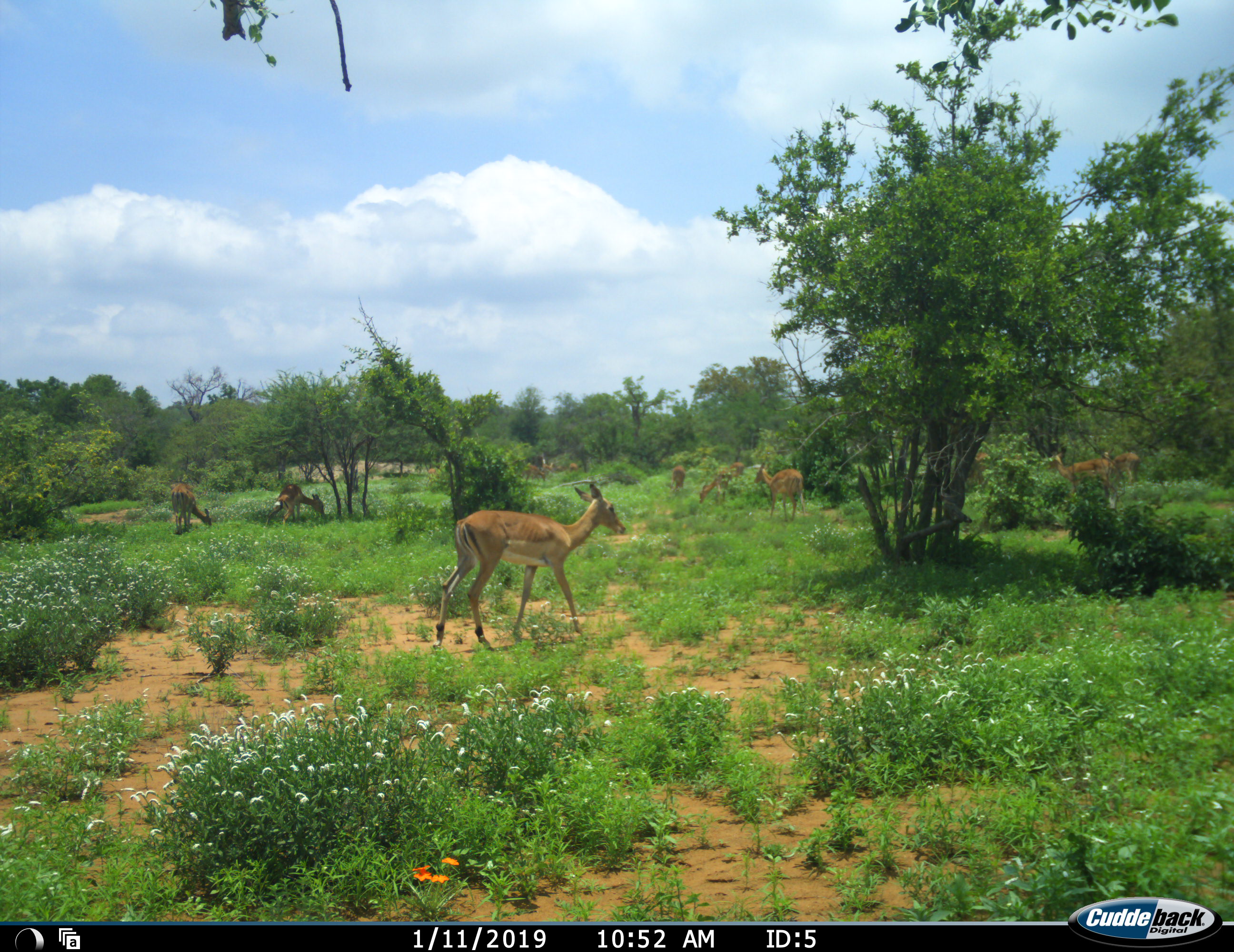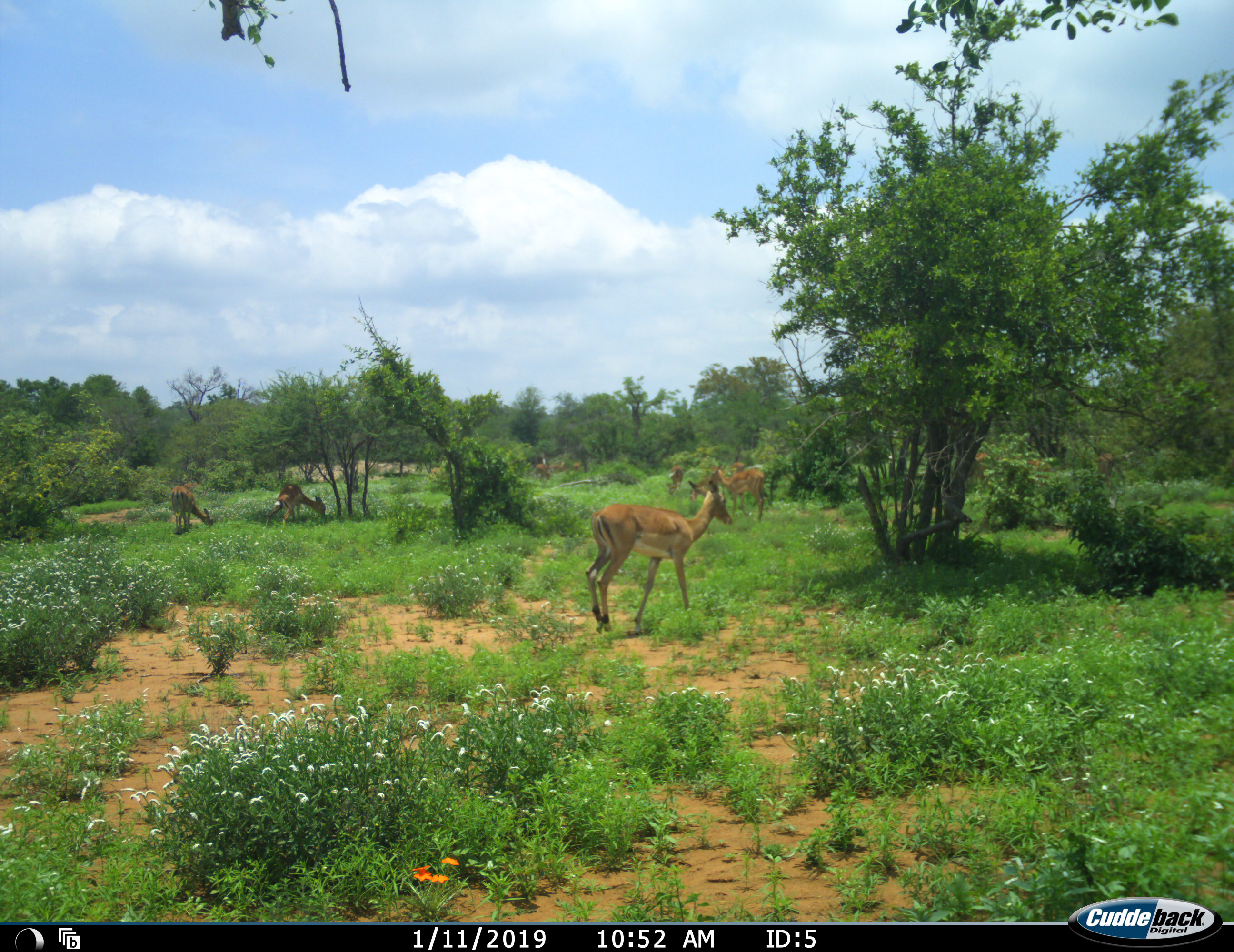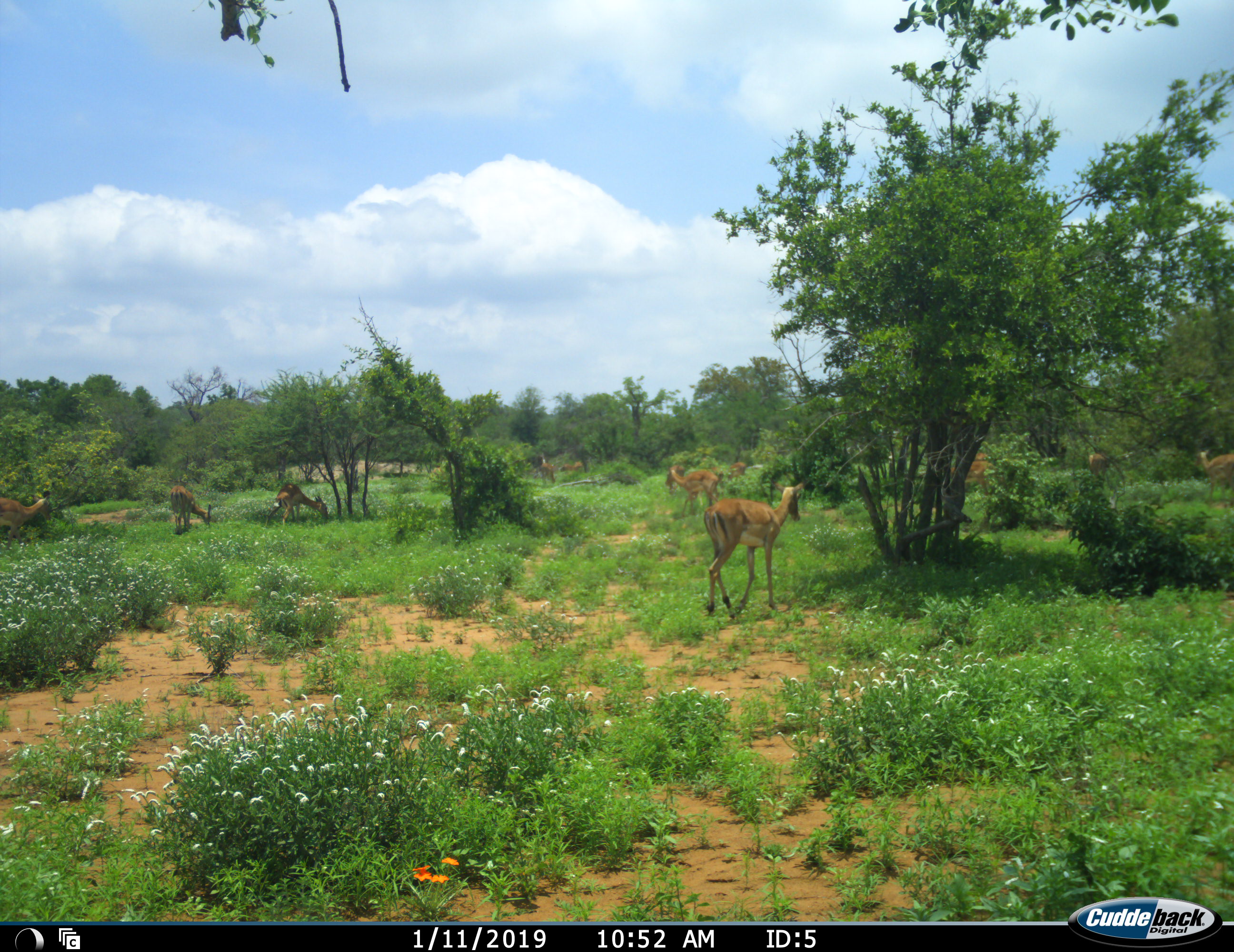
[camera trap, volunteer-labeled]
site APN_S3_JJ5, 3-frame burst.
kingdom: Animalia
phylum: Chordata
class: Mammalia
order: Artiodactyla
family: Bovidae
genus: Aepyceros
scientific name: Aepyceros melampus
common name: impala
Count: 11-50.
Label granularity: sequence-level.